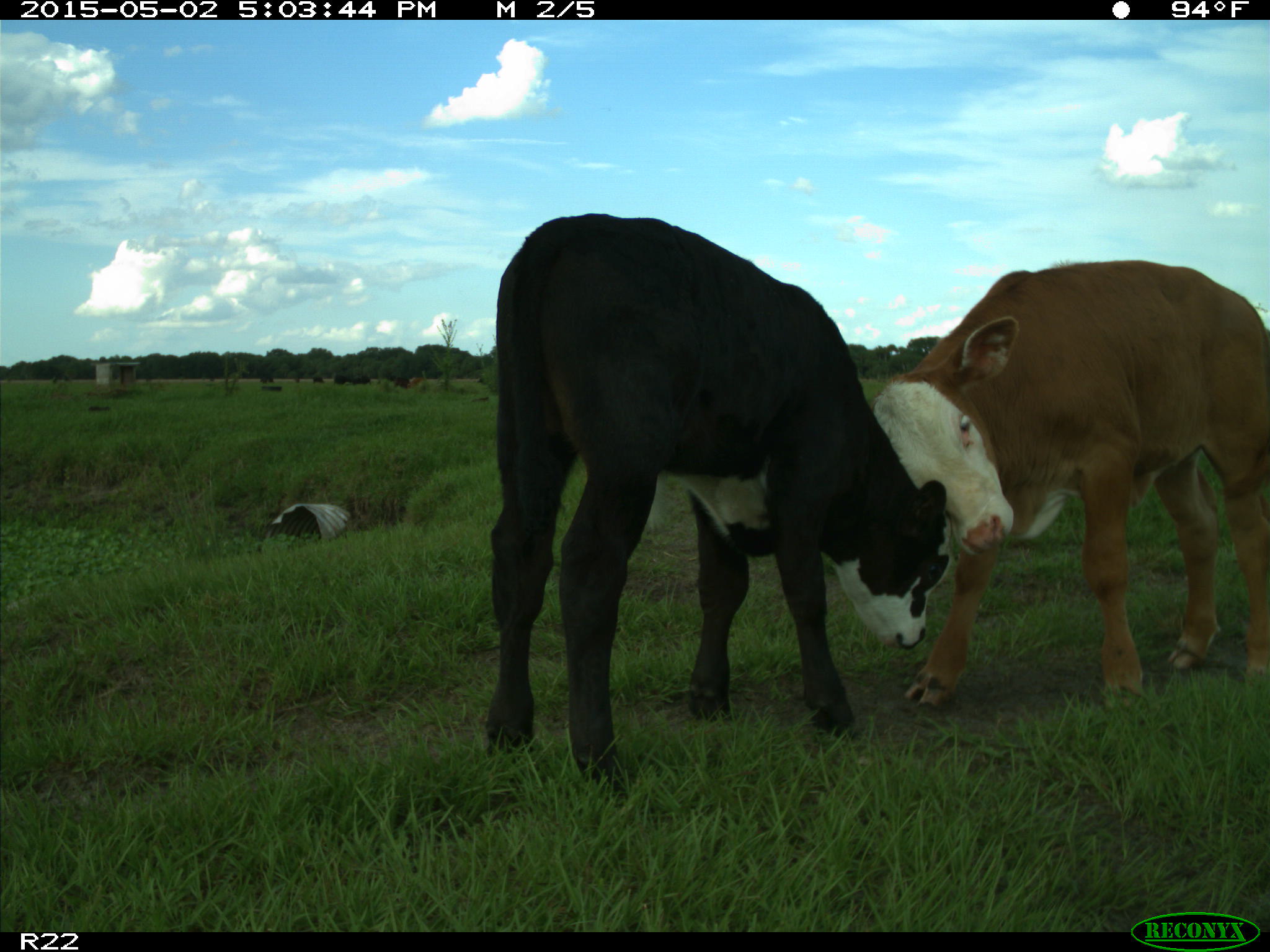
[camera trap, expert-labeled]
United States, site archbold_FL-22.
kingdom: Animalia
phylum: Chordata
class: Mammalia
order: Artiodactyla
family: Bovidae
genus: Bos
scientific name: Bos taurus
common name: domestic cow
Bos taurus (domestic cow).